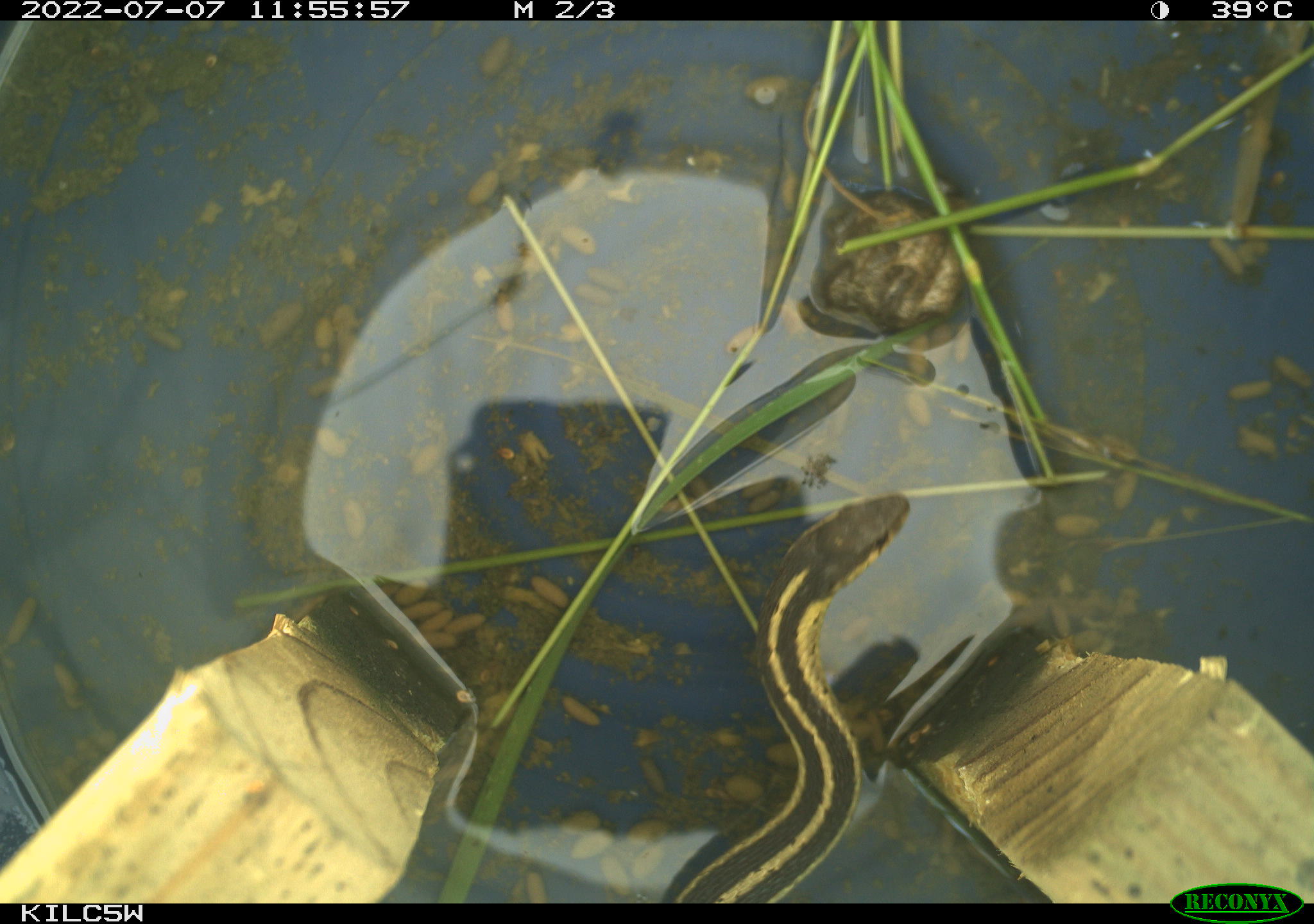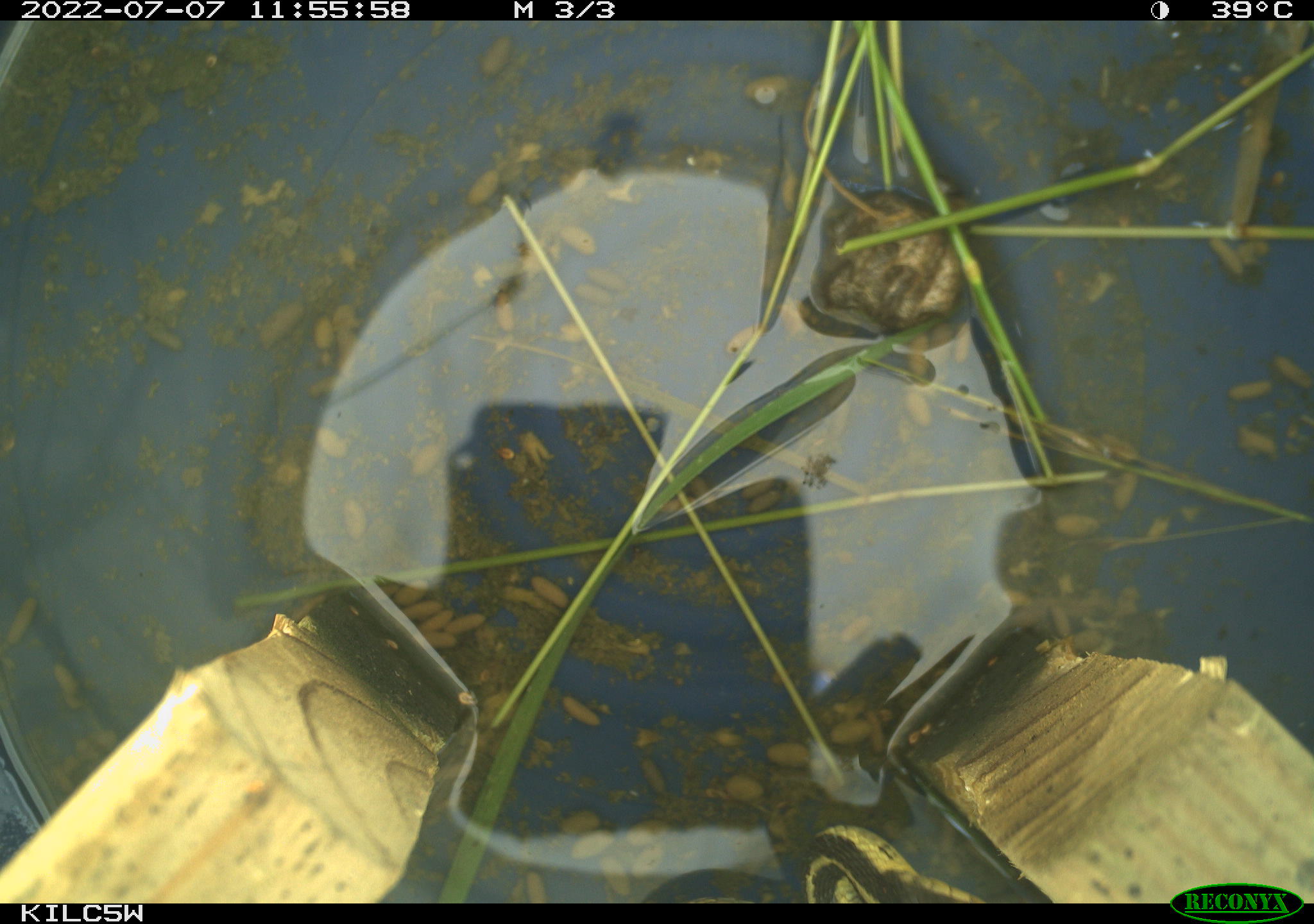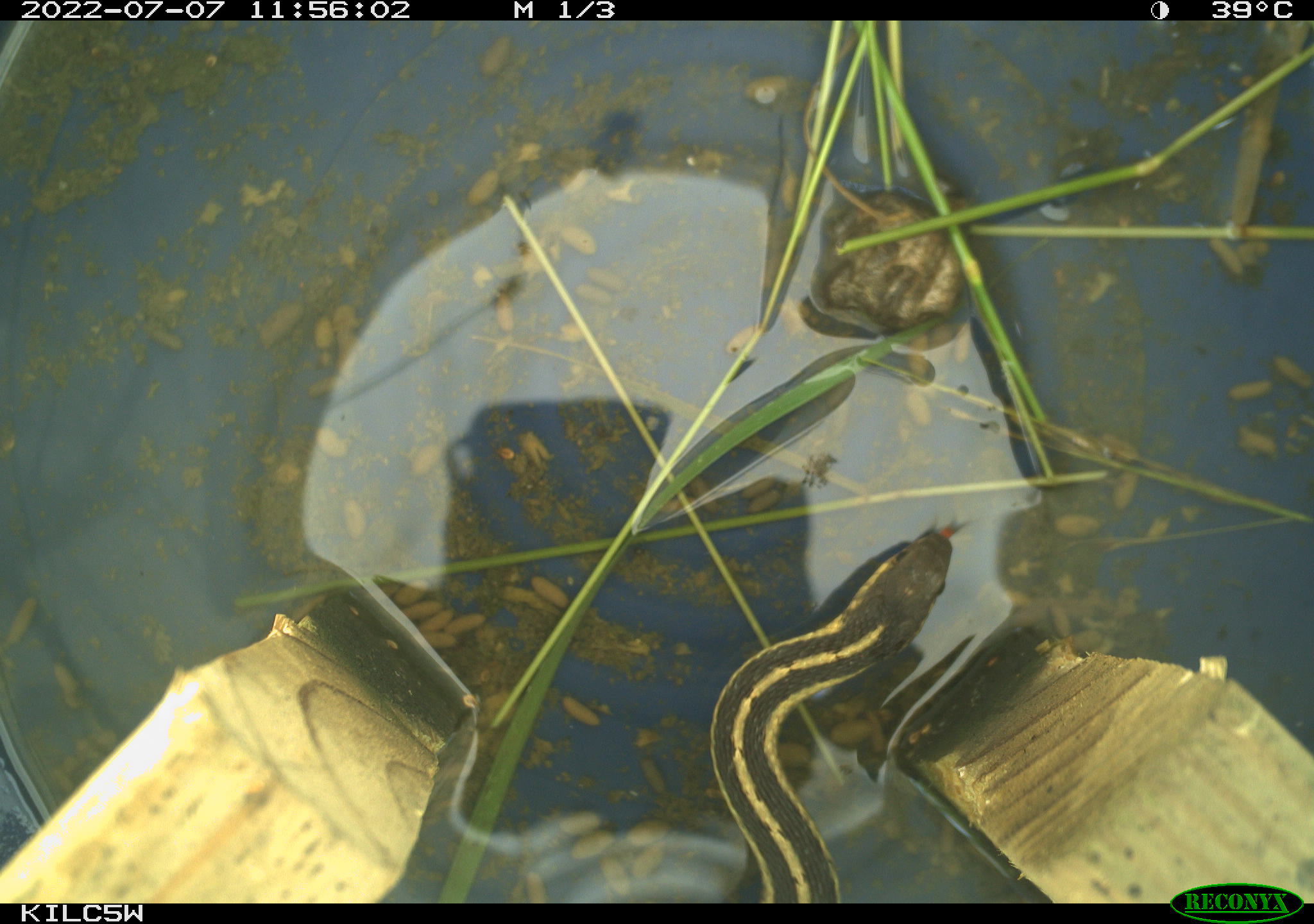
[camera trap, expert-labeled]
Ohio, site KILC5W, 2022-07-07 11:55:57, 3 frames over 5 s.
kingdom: Animalia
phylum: Chordata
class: Reptilia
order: Squamata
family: Colubridae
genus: Thamnophis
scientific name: Thamnophis sirtalis sirtalis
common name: eastern gartersnake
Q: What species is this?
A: Eastern gartersnake (Thamnophis sirtalis sirtalis).